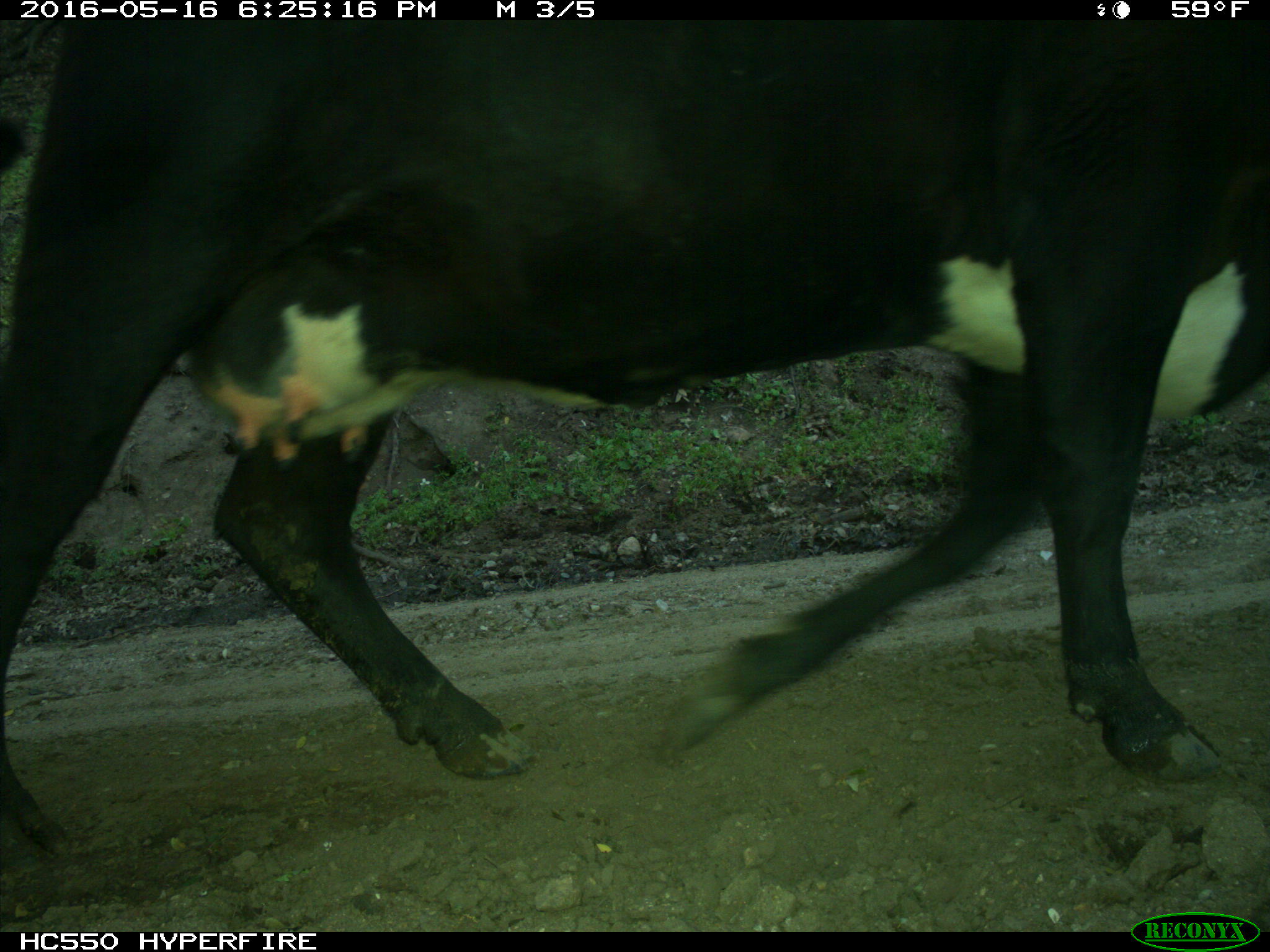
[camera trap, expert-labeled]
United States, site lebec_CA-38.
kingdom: Animalia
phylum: Chordata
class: Mammalia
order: Artiodactyla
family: Bovidae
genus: Bos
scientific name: Bos taurus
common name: domestic cow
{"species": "Bos taurus (domestic cow)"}